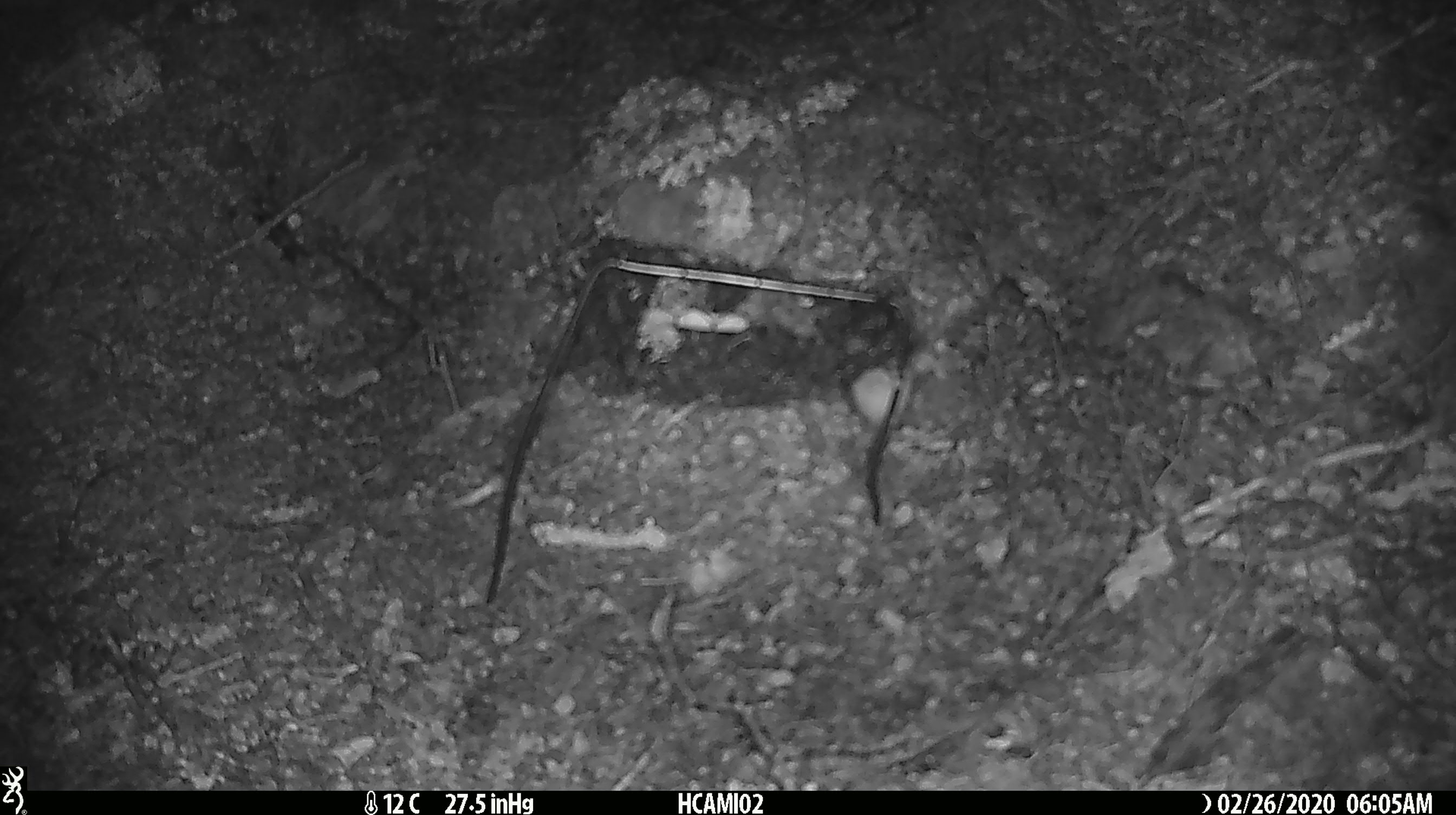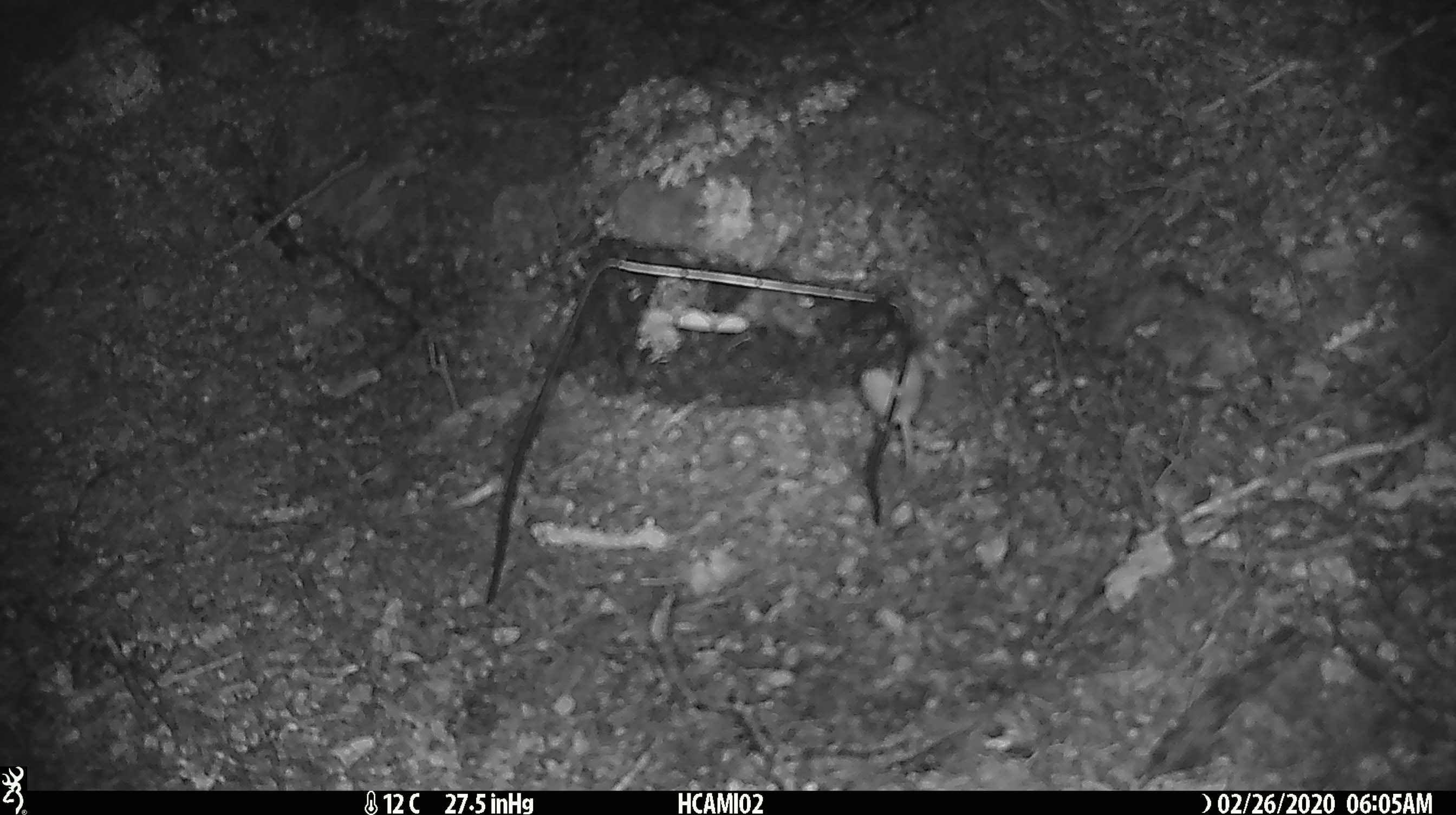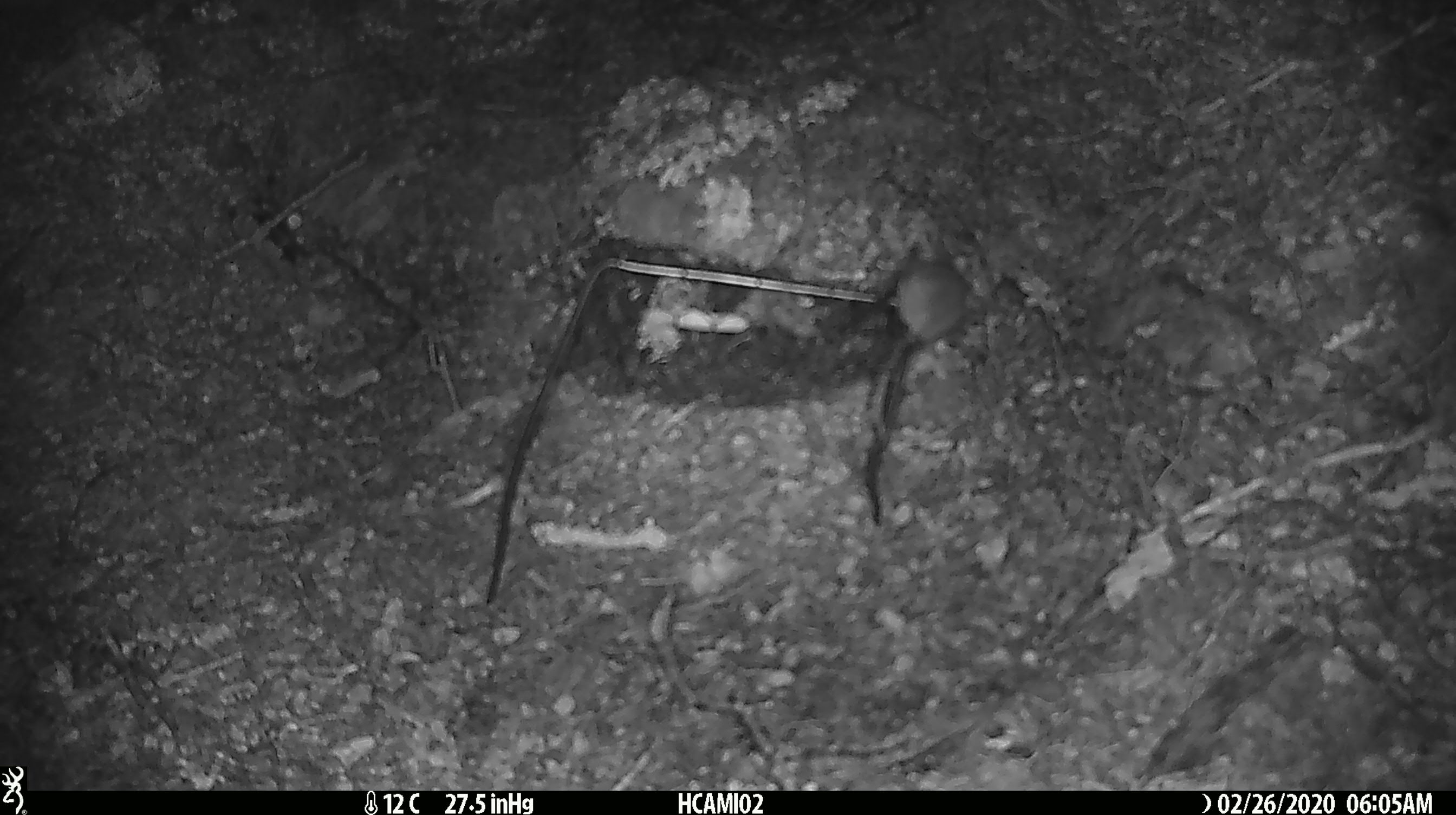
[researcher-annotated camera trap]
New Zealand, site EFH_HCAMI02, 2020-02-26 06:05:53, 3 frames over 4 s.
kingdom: Animalia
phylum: Chordata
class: Mammalia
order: Rodentia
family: Muridae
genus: Mus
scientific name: Mus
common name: mouse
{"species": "mouse (Mus)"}